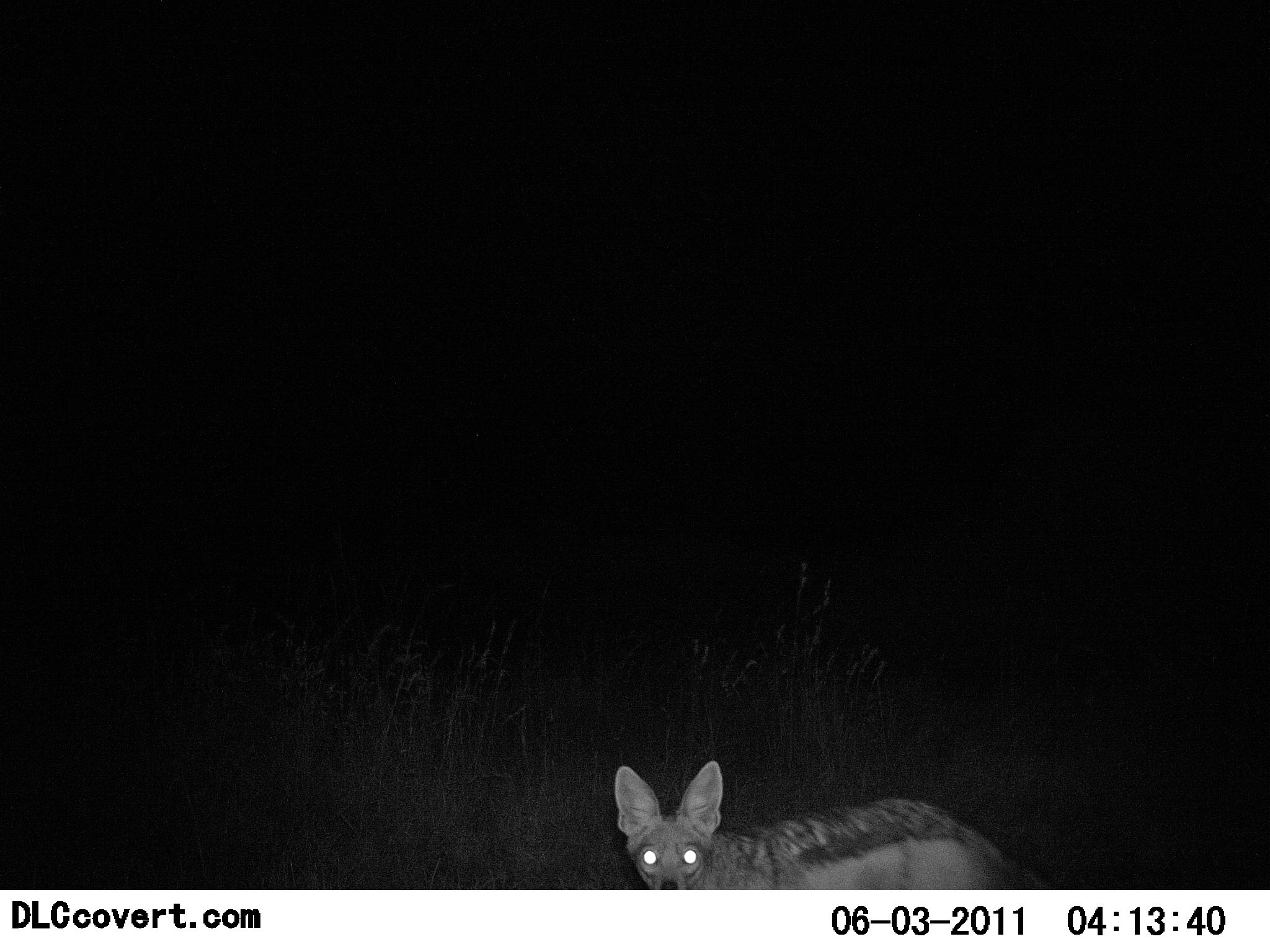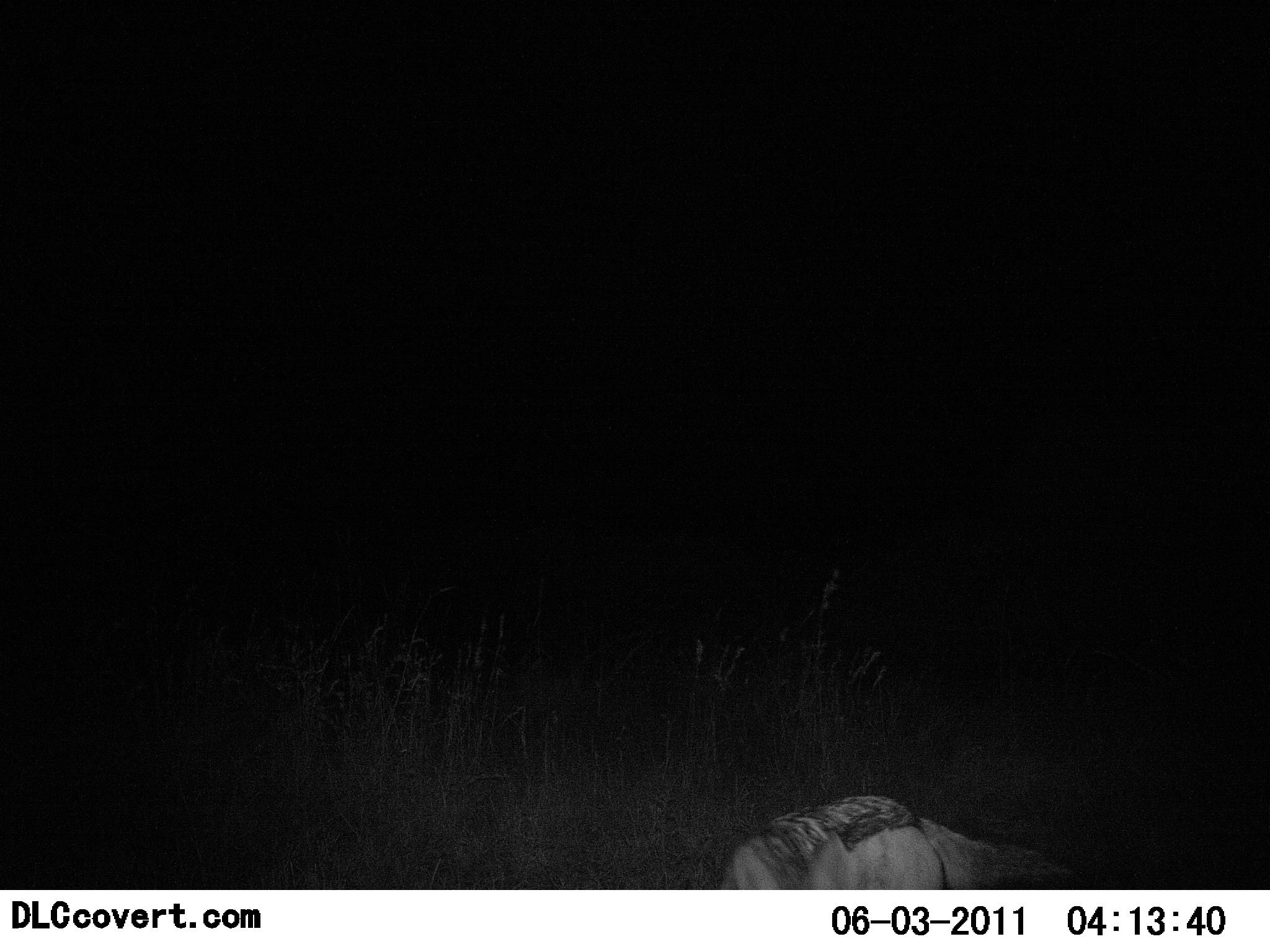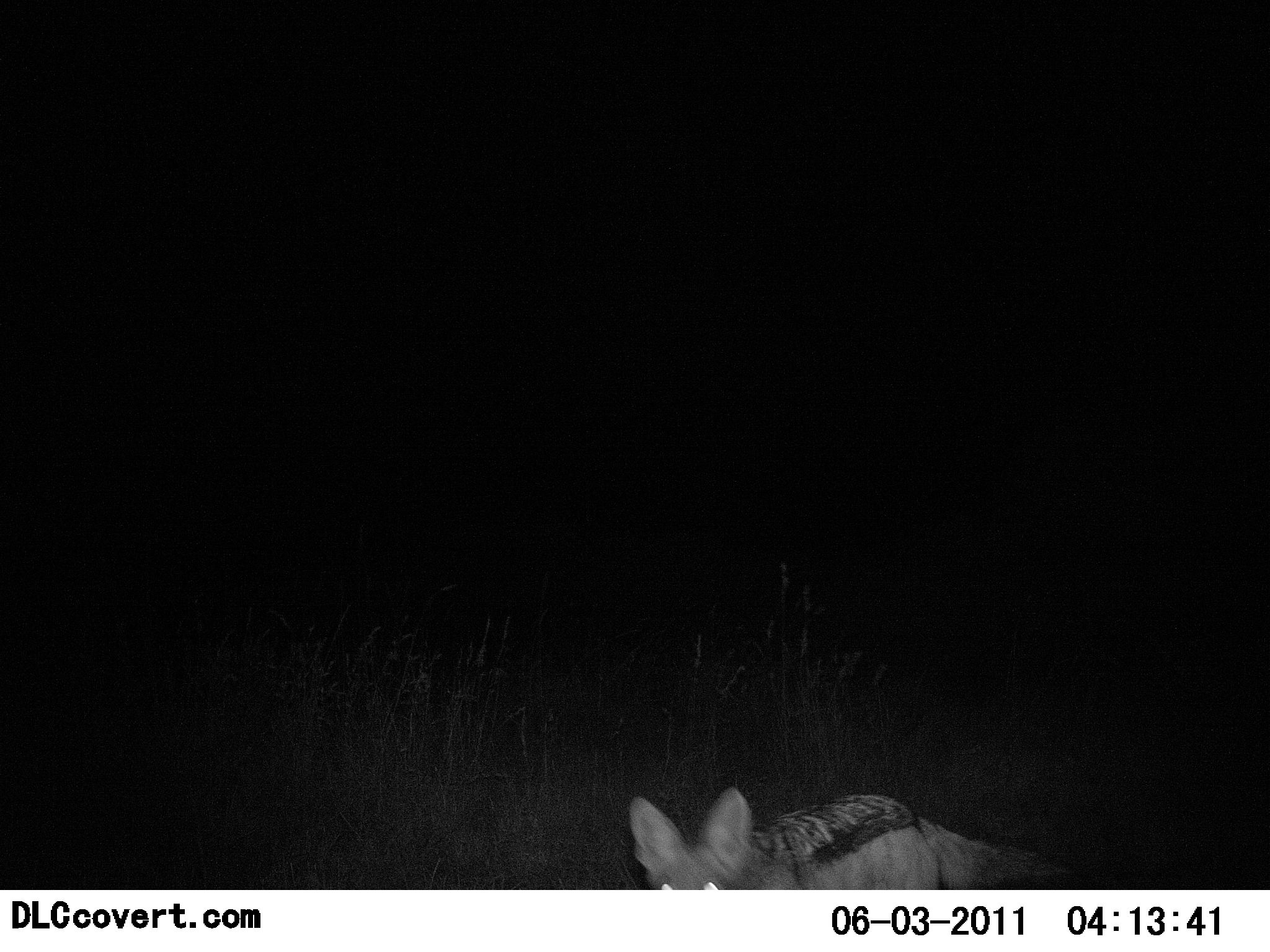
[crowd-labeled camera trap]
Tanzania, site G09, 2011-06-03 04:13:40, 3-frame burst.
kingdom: Animalia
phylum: Chordata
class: Mammalia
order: Carnivora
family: Canidae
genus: Lupulella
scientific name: Lupulella mesomelas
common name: black-backed jackal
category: jackal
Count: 1.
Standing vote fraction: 55%.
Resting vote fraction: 0%.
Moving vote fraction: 45%.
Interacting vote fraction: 0%.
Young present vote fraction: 0%.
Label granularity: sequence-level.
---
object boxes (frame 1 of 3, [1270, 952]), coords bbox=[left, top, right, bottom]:
animal: bbox=[612, 760, 1049, 889]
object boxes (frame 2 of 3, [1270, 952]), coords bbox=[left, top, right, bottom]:
animal: bbox=[718, 793, 1081, 889]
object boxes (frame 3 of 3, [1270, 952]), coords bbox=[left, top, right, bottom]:
animal: bbox=[629, 786, 1068, 891]